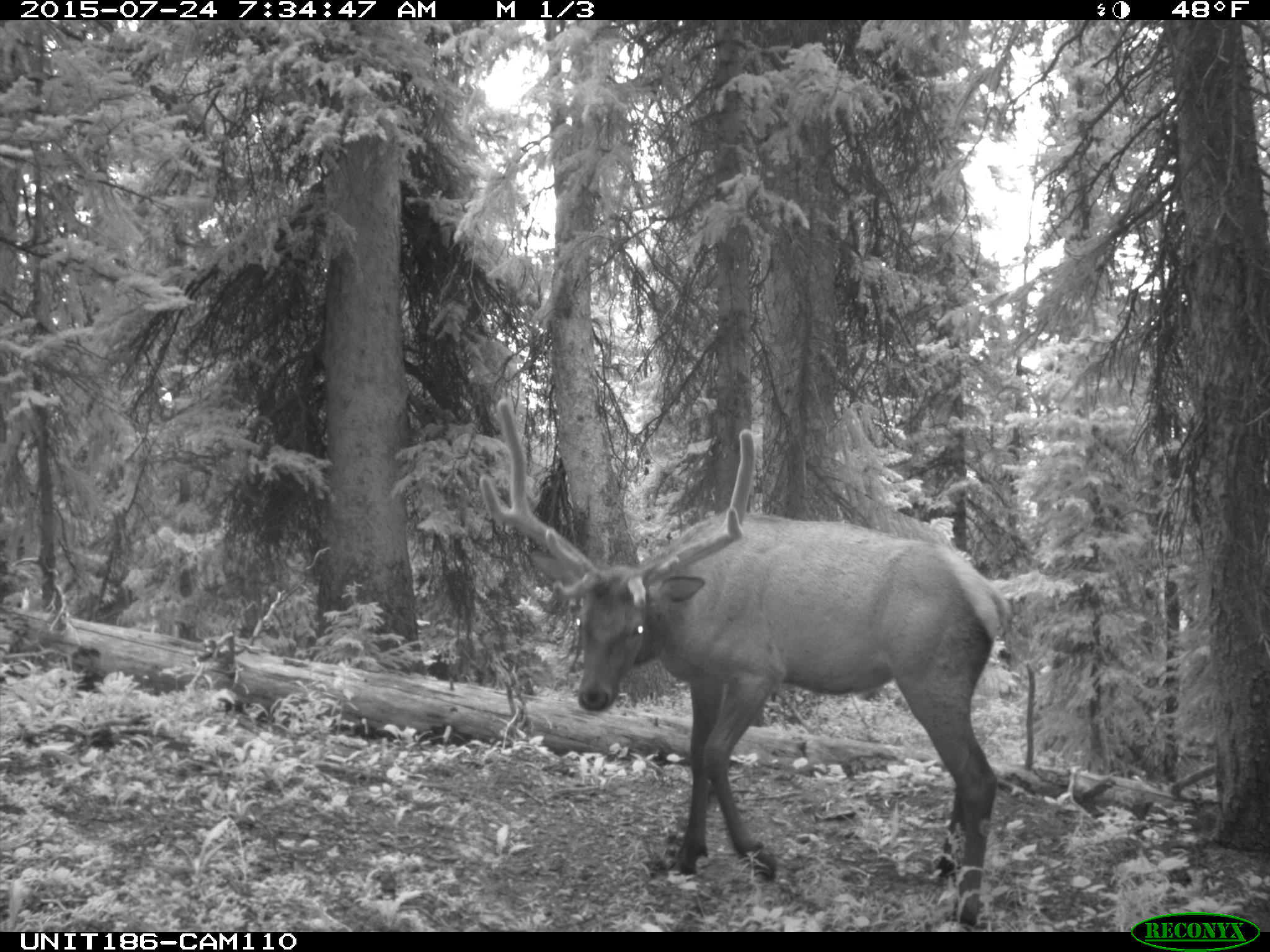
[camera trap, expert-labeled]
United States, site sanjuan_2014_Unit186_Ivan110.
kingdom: Animalia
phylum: Chordata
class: Mammalia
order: Artiodactyla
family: Cervidae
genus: Cervus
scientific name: Cervus elaphus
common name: red deer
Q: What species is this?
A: Cervus elaphus (red deer).